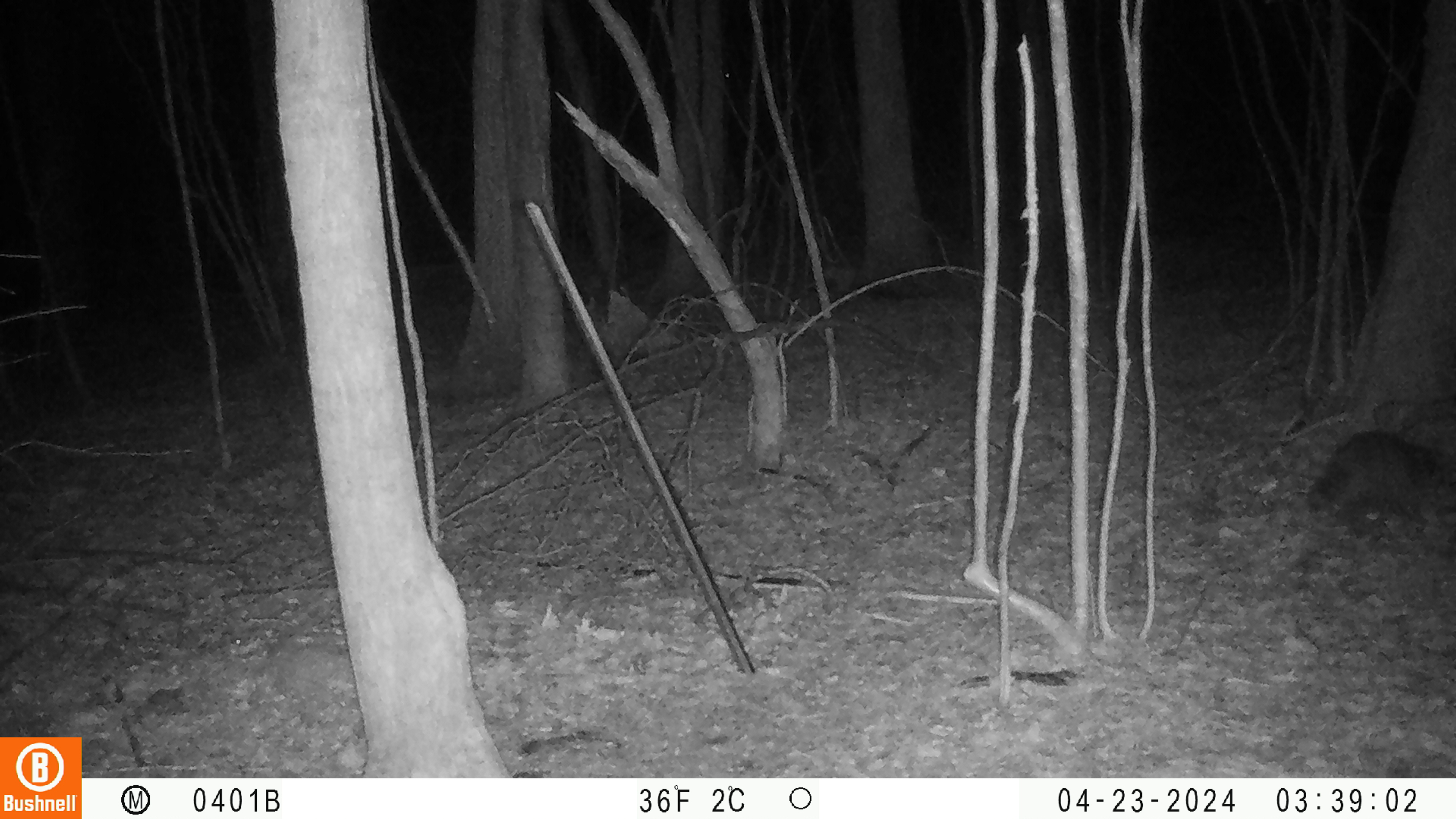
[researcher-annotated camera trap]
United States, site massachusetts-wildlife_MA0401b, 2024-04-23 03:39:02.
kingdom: Animalia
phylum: Chordata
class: Mammalia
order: Carnivora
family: Procyonidae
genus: Procyon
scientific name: Procyon lotor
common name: raccoon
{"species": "raccoon (Procyon lotor)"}